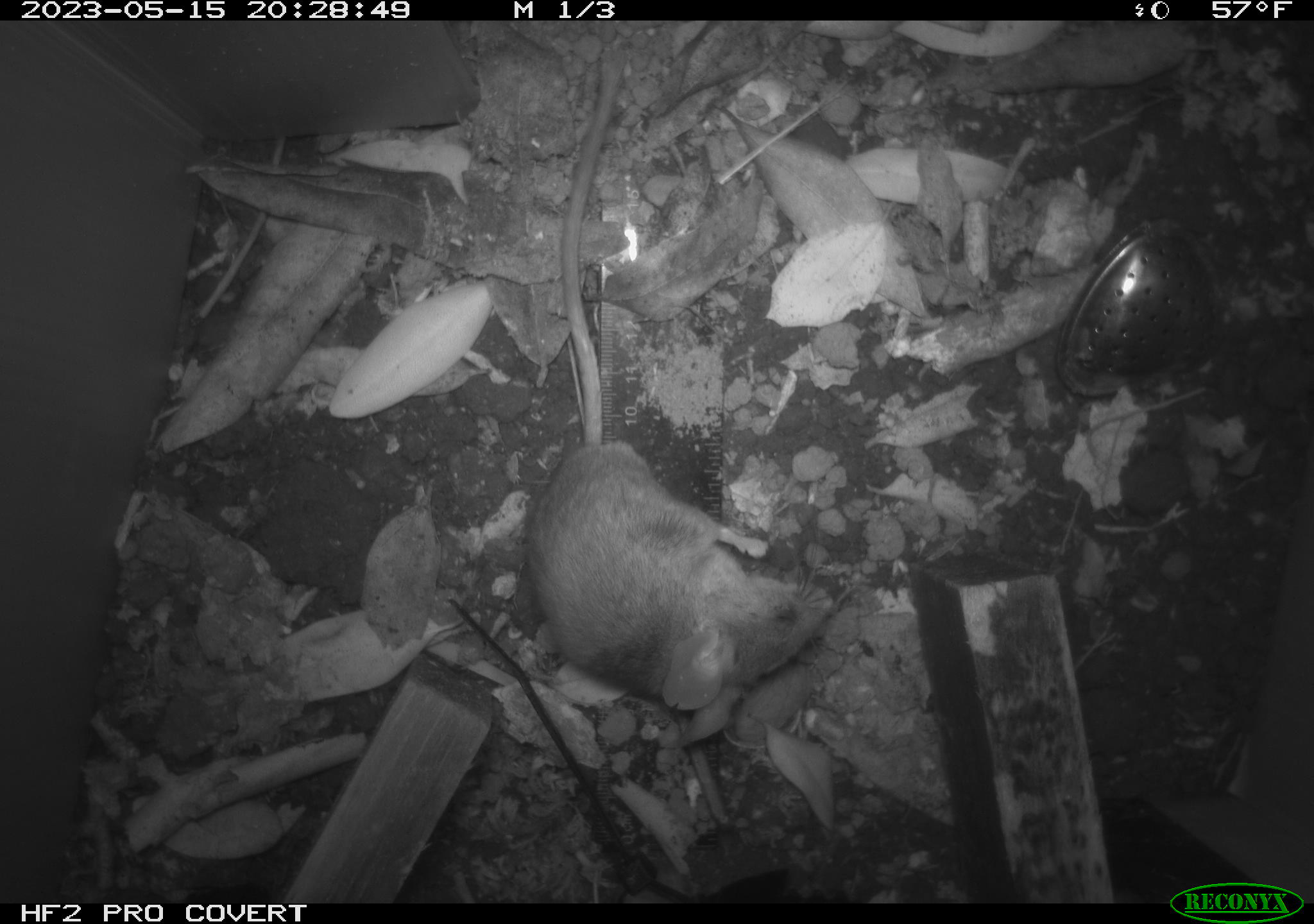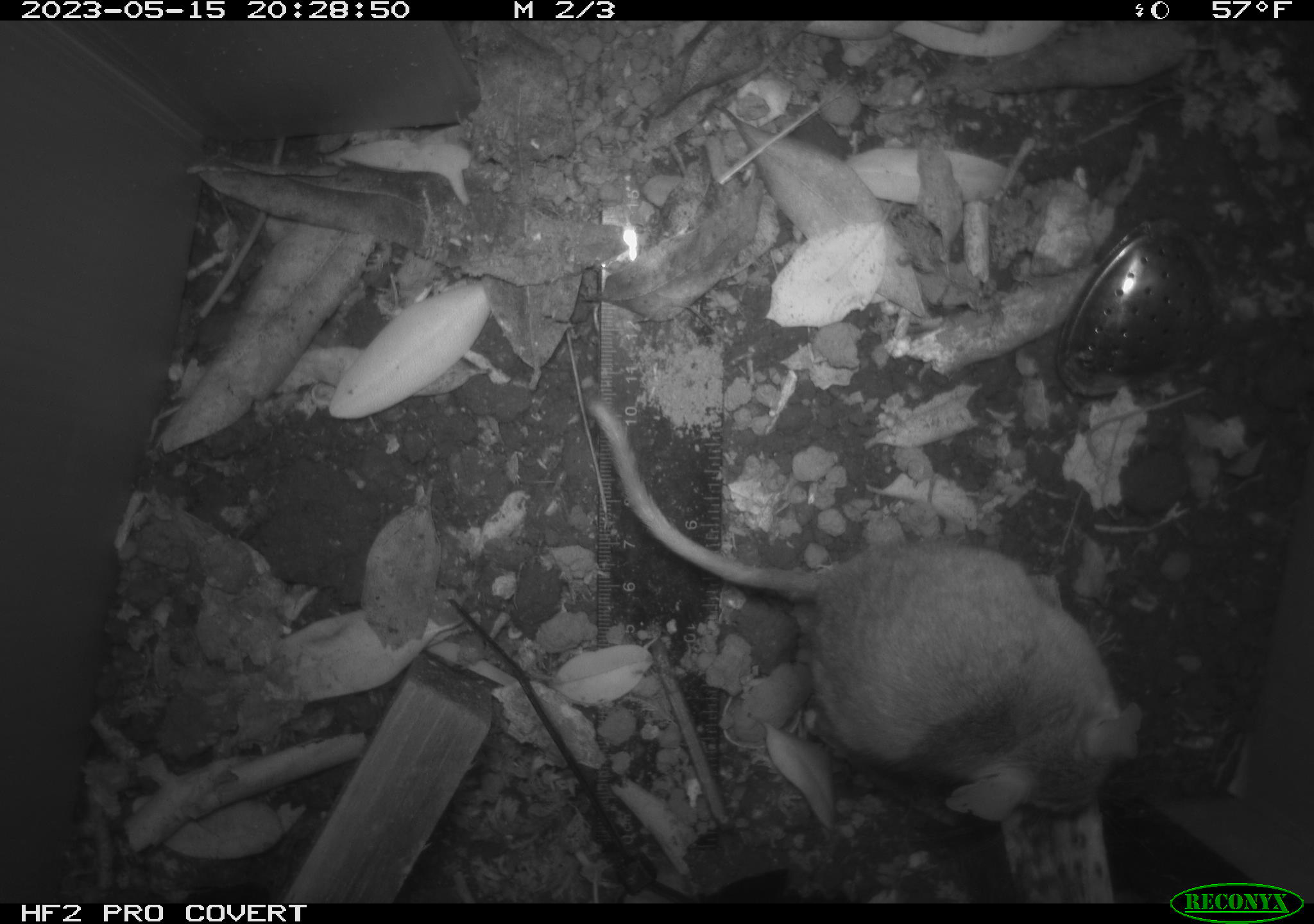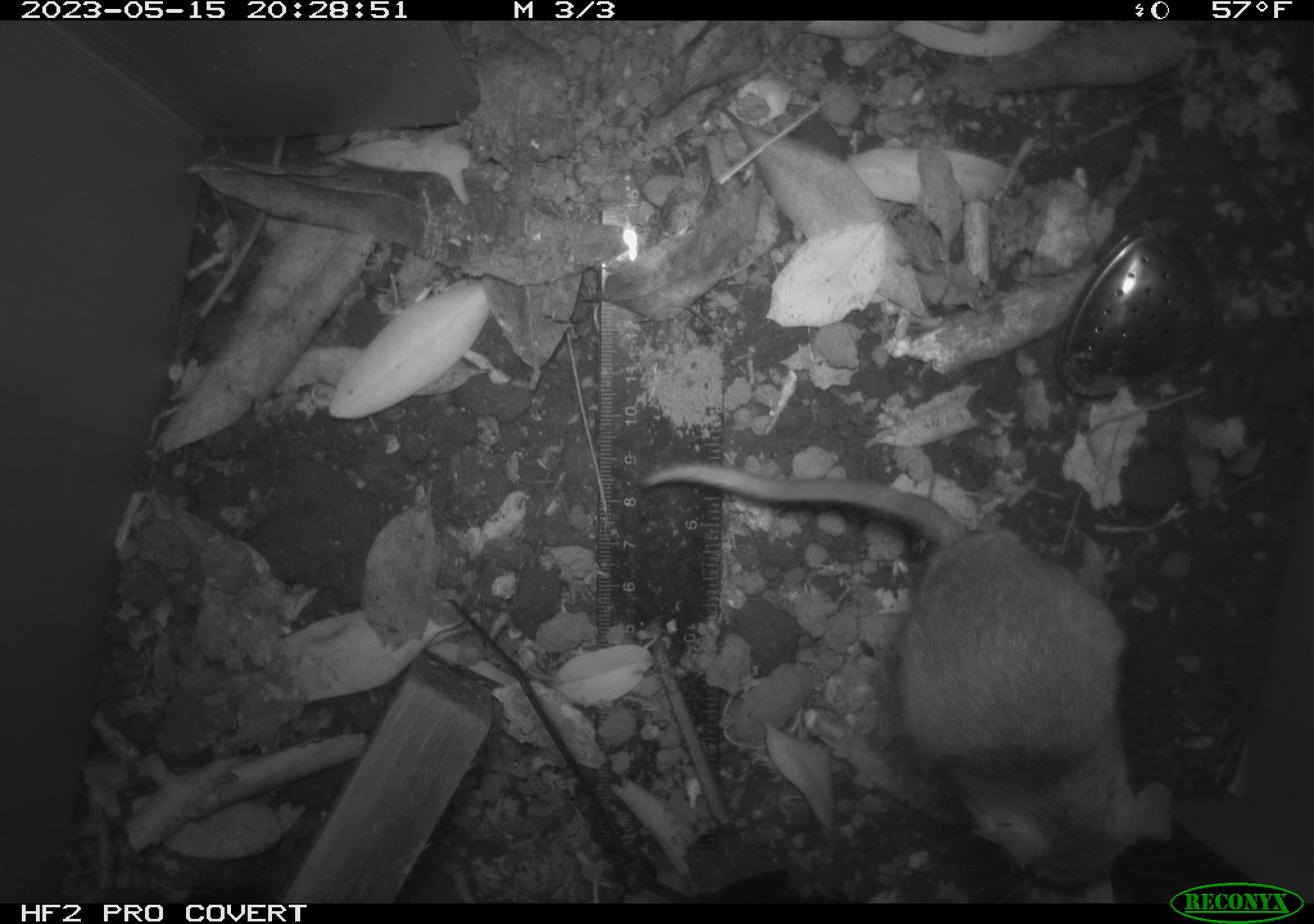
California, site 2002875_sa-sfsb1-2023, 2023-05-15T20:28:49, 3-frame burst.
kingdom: Animalia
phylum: Chordata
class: Mammalia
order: Rodentia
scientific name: Rodentia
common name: mouse species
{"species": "mouse species (Rodentia)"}